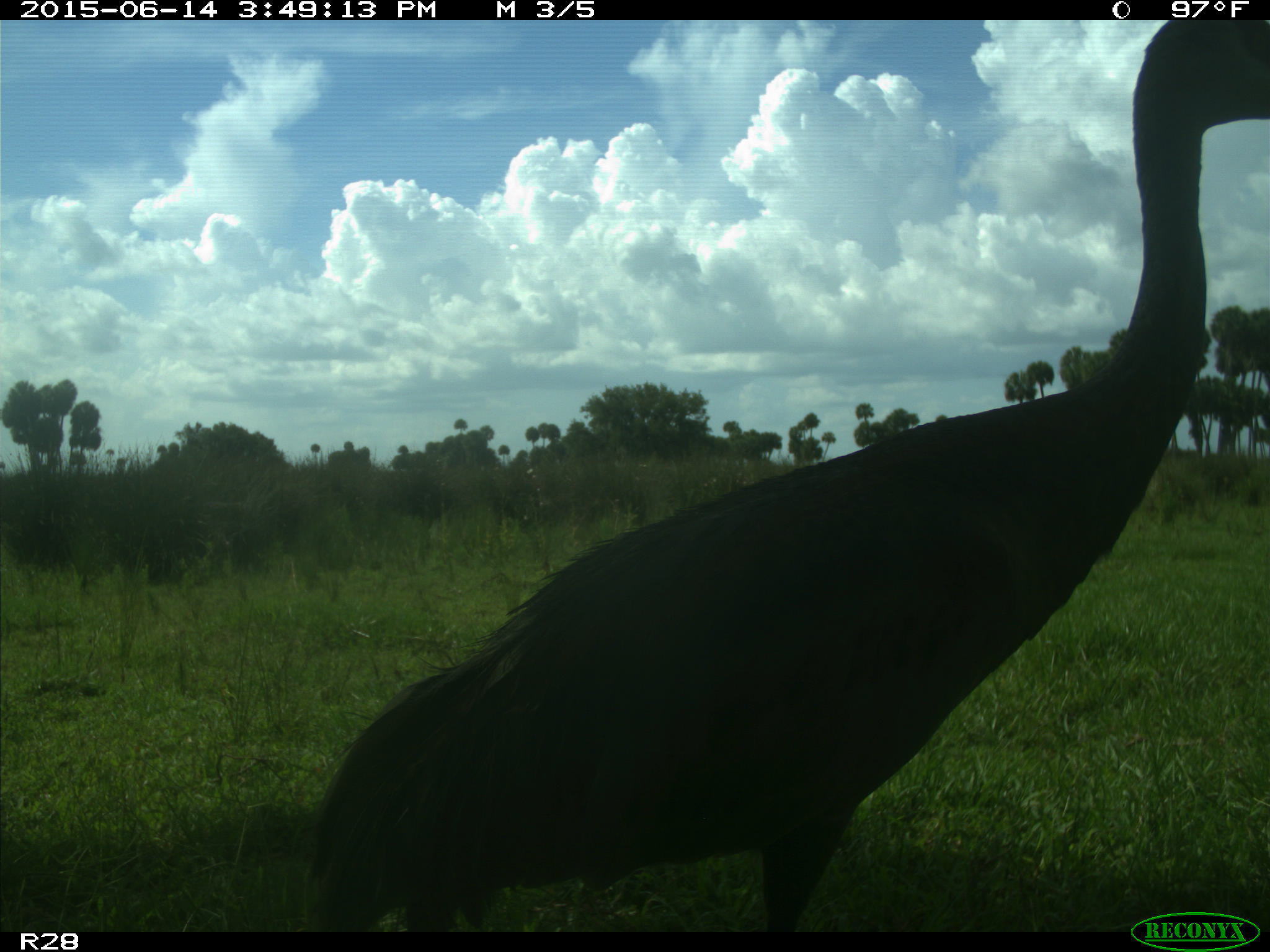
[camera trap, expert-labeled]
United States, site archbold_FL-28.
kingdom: Animalia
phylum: Chordata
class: Aves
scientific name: Aves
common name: birds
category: unidentified bird